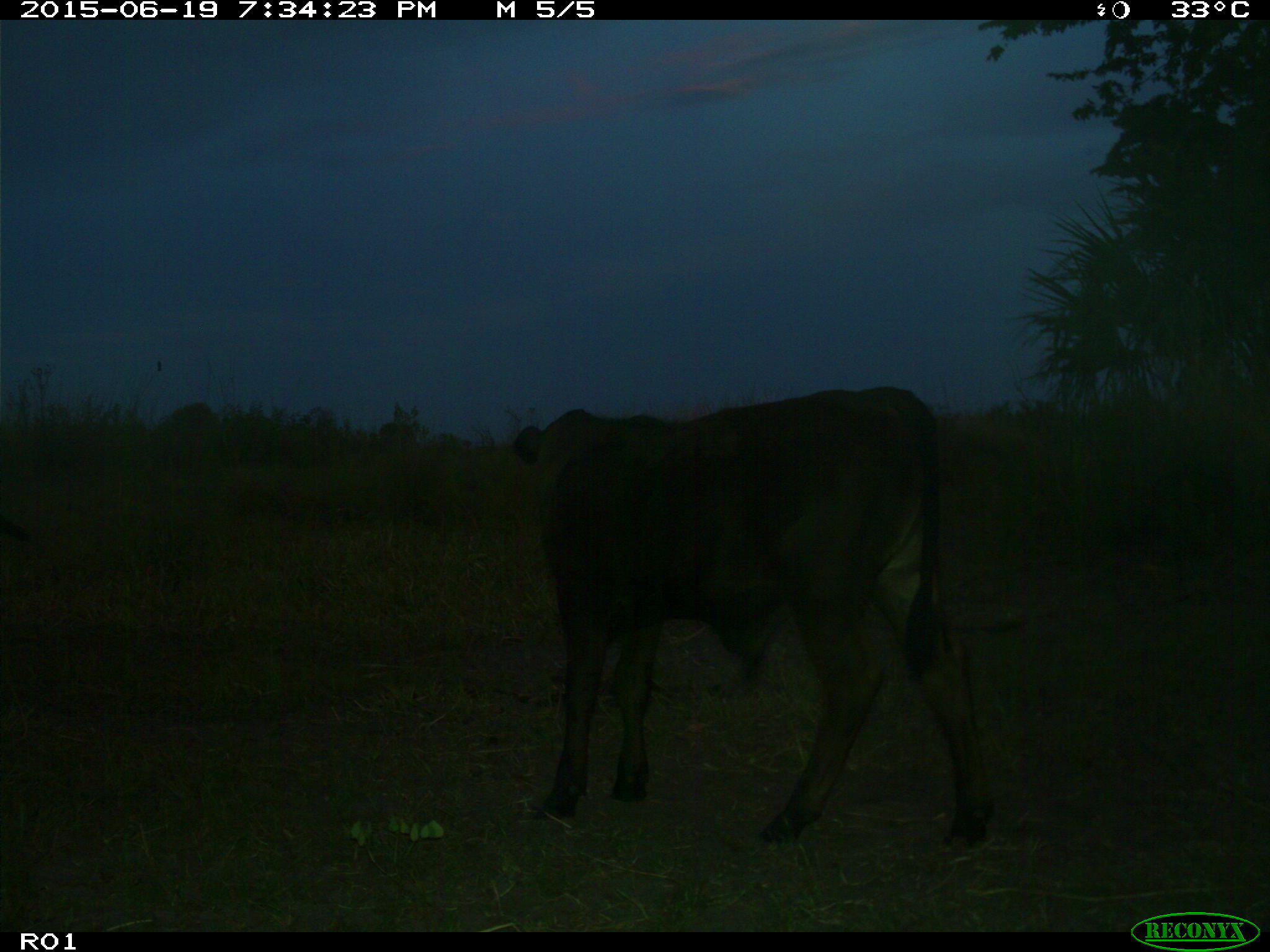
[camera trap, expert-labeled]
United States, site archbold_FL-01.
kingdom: Animalia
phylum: Chordata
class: Mammalia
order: Artiodactyla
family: Bovidae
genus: Bos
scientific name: Bos taurus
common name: domestic cow